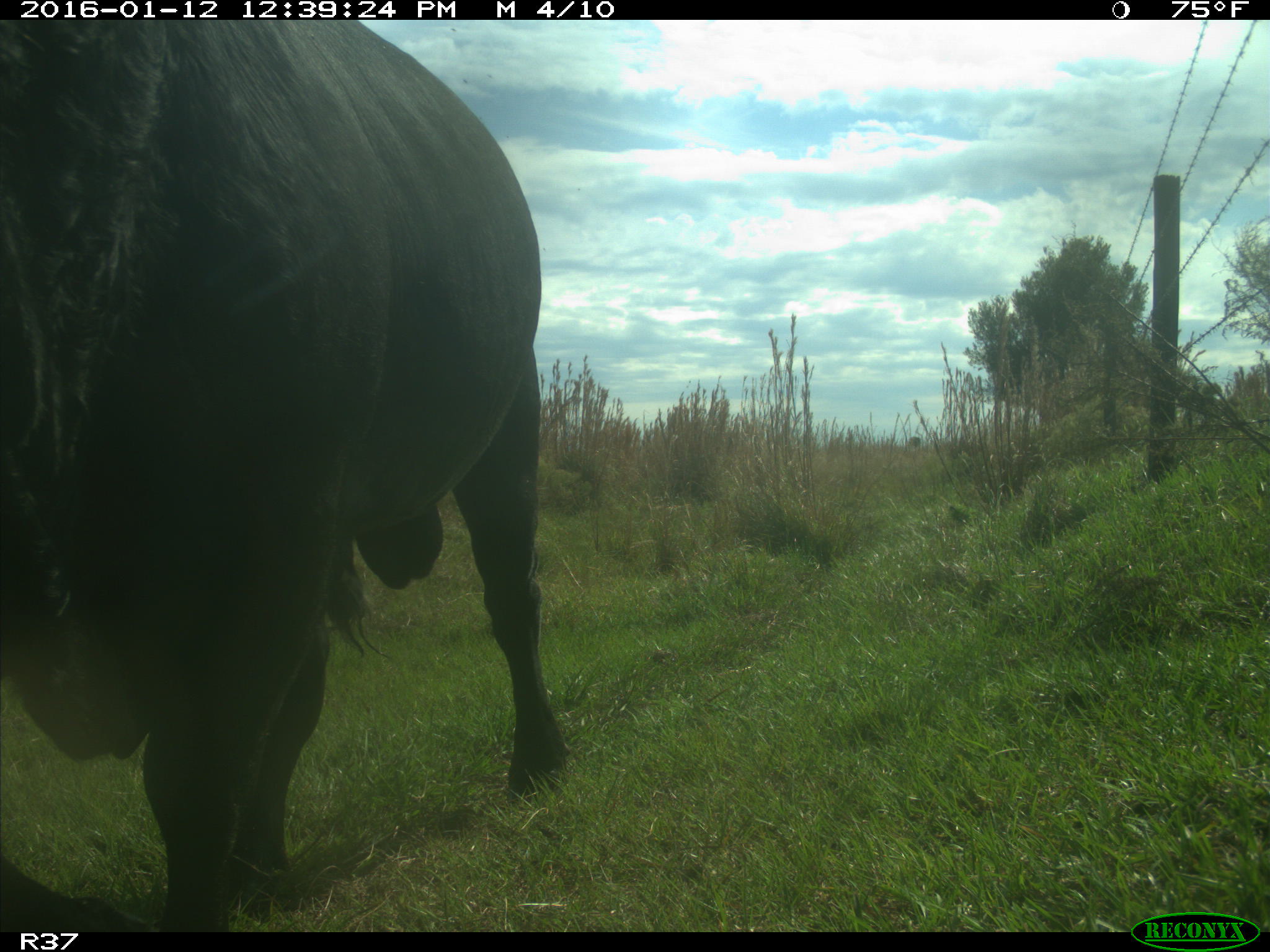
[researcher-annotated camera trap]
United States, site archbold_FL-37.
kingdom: Animalia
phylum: Chordata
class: Mammalia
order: Artiodactyla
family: Bovidae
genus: Bos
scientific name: Bos taurus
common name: domestic cow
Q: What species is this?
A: Bos taurus (domestic cow).